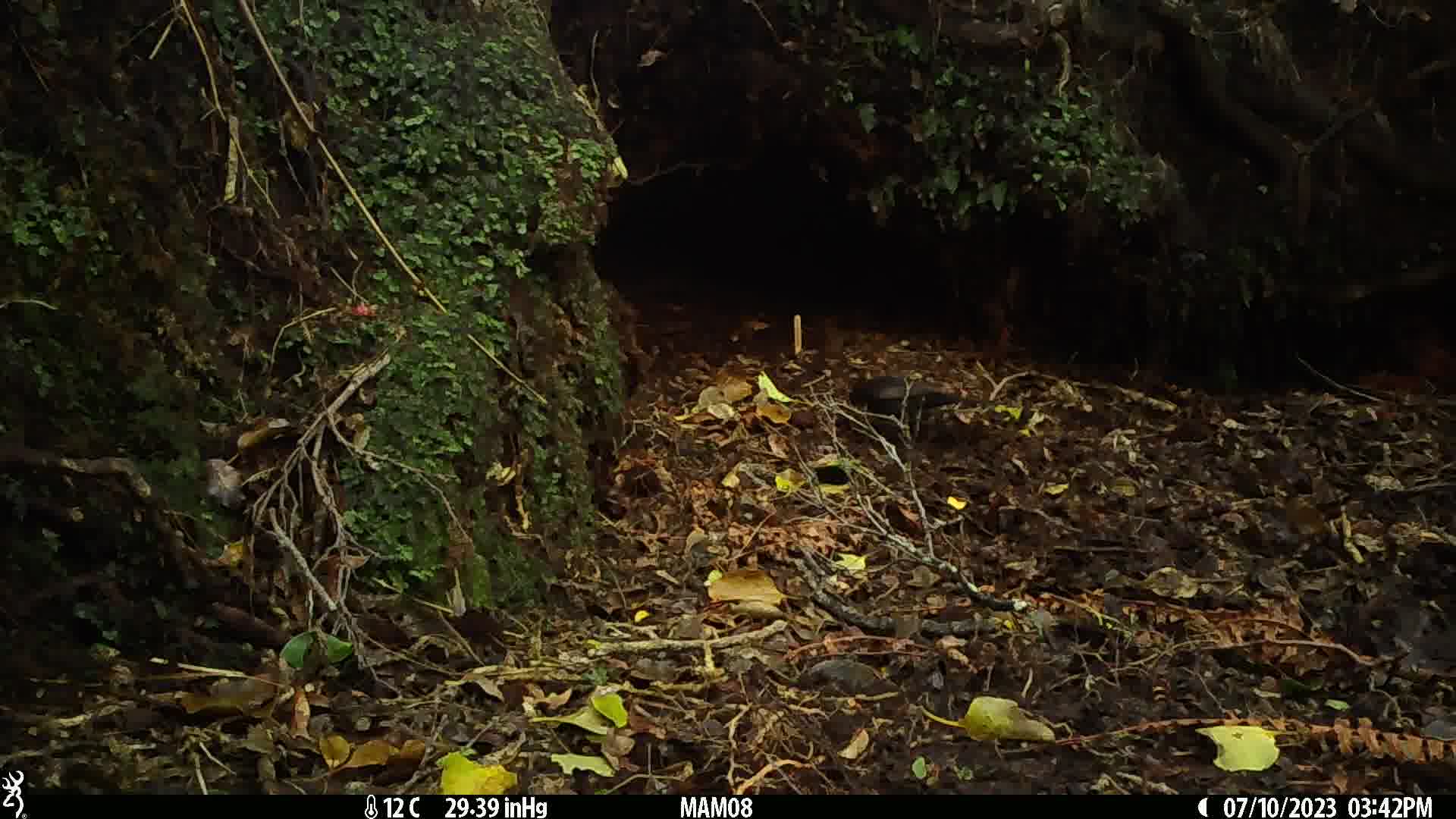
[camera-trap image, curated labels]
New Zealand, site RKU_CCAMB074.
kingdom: Animalia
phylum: Chordata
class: Aves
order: Passeriformes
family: Turdidae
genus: Turdus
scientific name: Turdus merula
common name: eurasian blackbird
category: blackbird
Blackbird (eurasian blackbird) (Turdus merula).